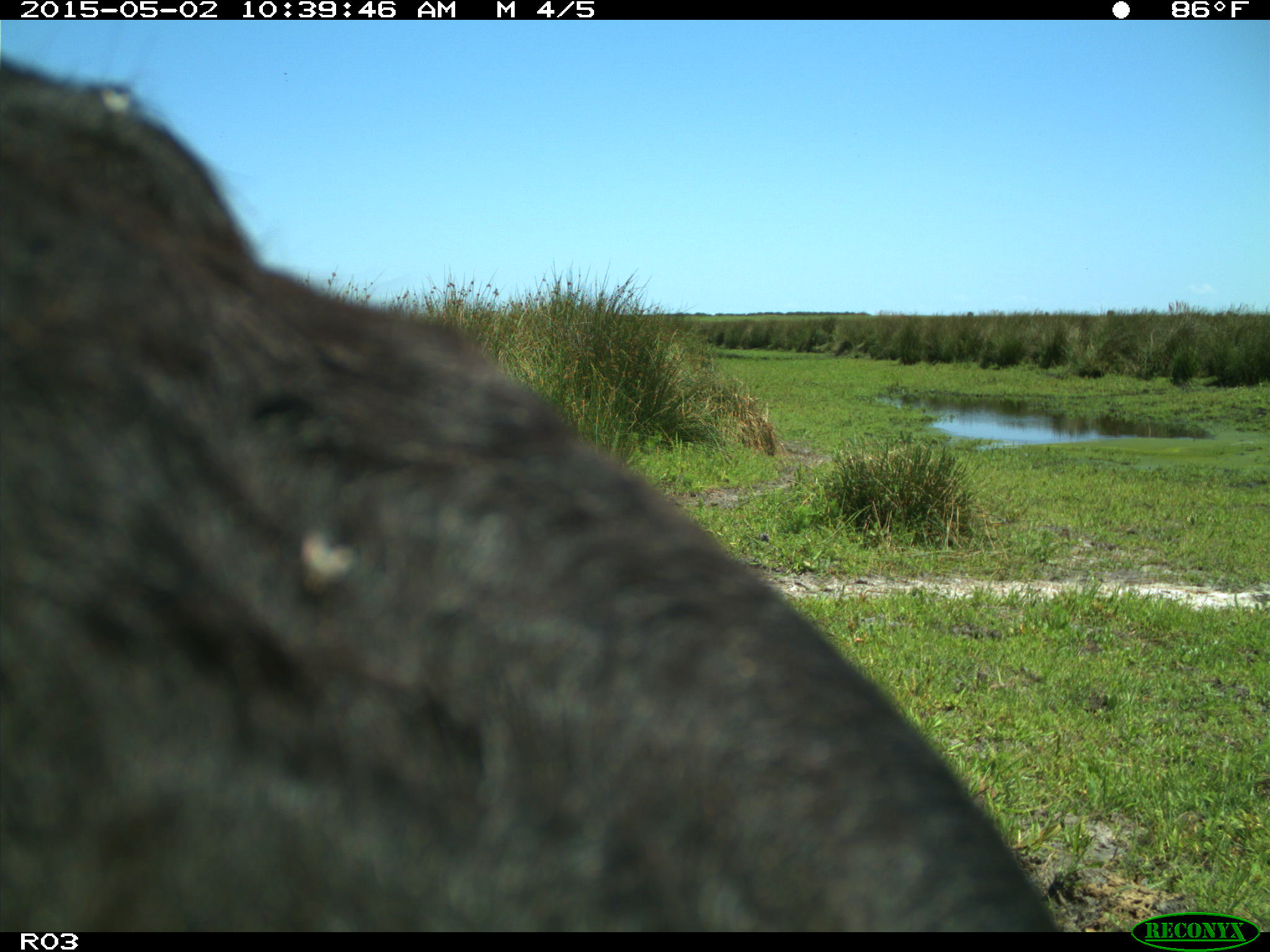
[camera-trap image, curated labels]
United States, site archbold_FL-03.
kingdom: Animalia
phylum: Chordata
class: Mammalia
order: Artiodactyla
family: Bovidae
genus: Bos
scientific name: Bos taurus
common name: domestic cow